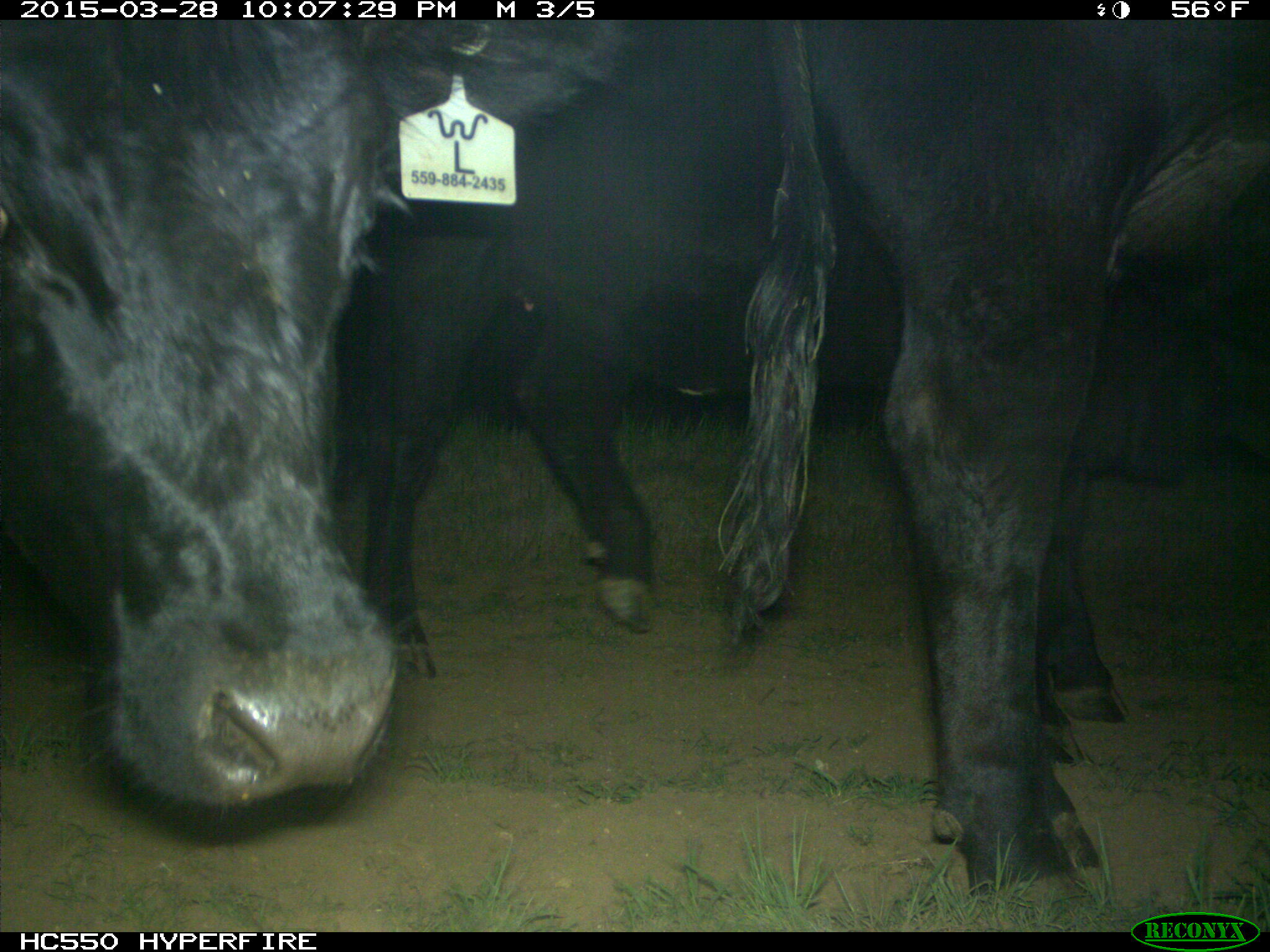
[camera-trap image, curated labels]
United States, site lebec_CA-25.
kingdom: Animalia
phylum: Chordata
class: Mammalia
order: Artiodactyla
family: Bovidae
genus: Bos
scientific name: Bos taurus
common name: domestic cow